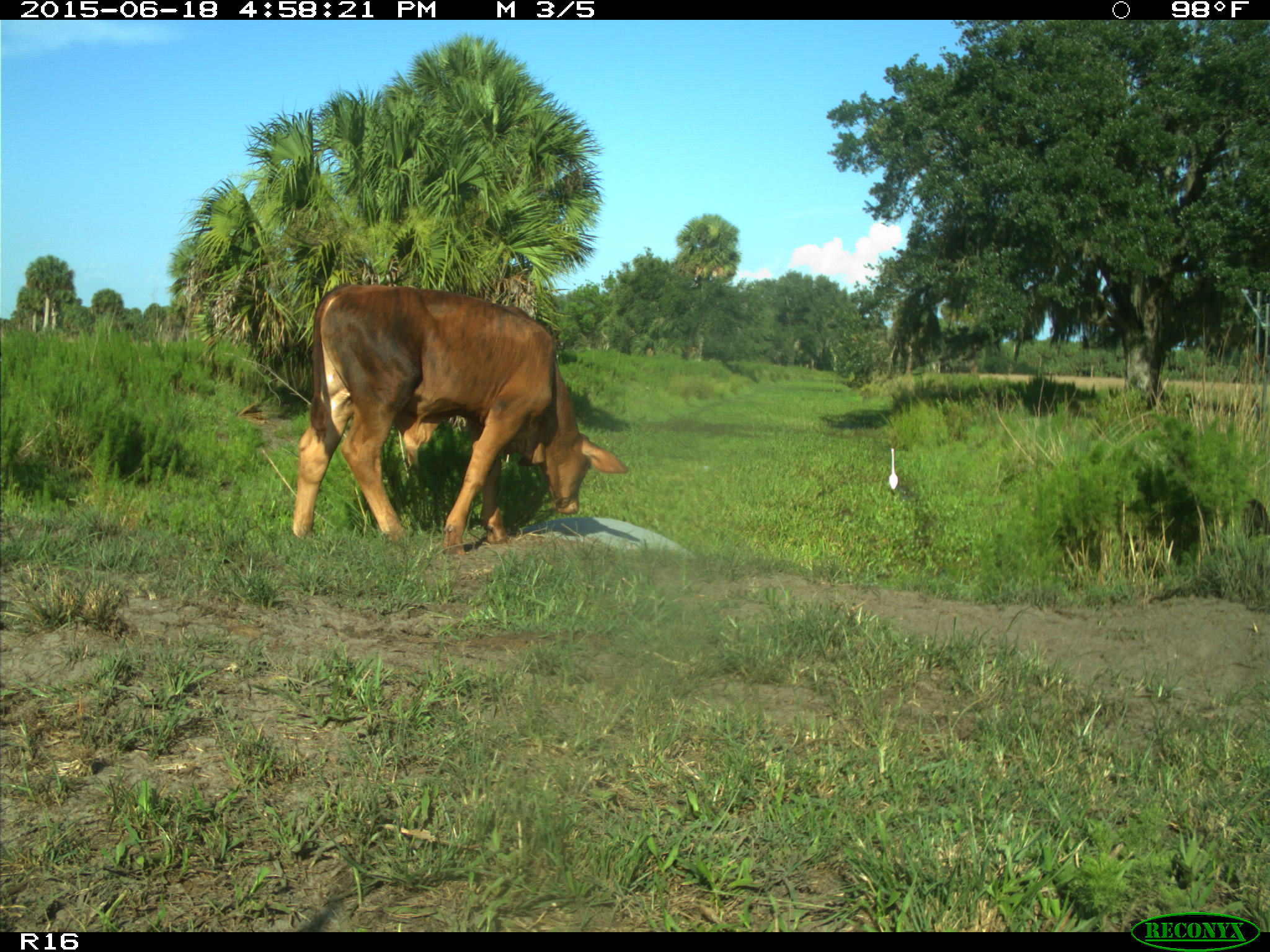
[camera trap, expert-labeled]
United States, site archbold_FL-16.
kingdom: Animalia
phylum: Chordata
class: Mammalia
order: Artiodactyla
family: Bovidae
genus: Bos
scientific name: Bos taurus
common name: domestic cow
Bos taurus (domestic cow).